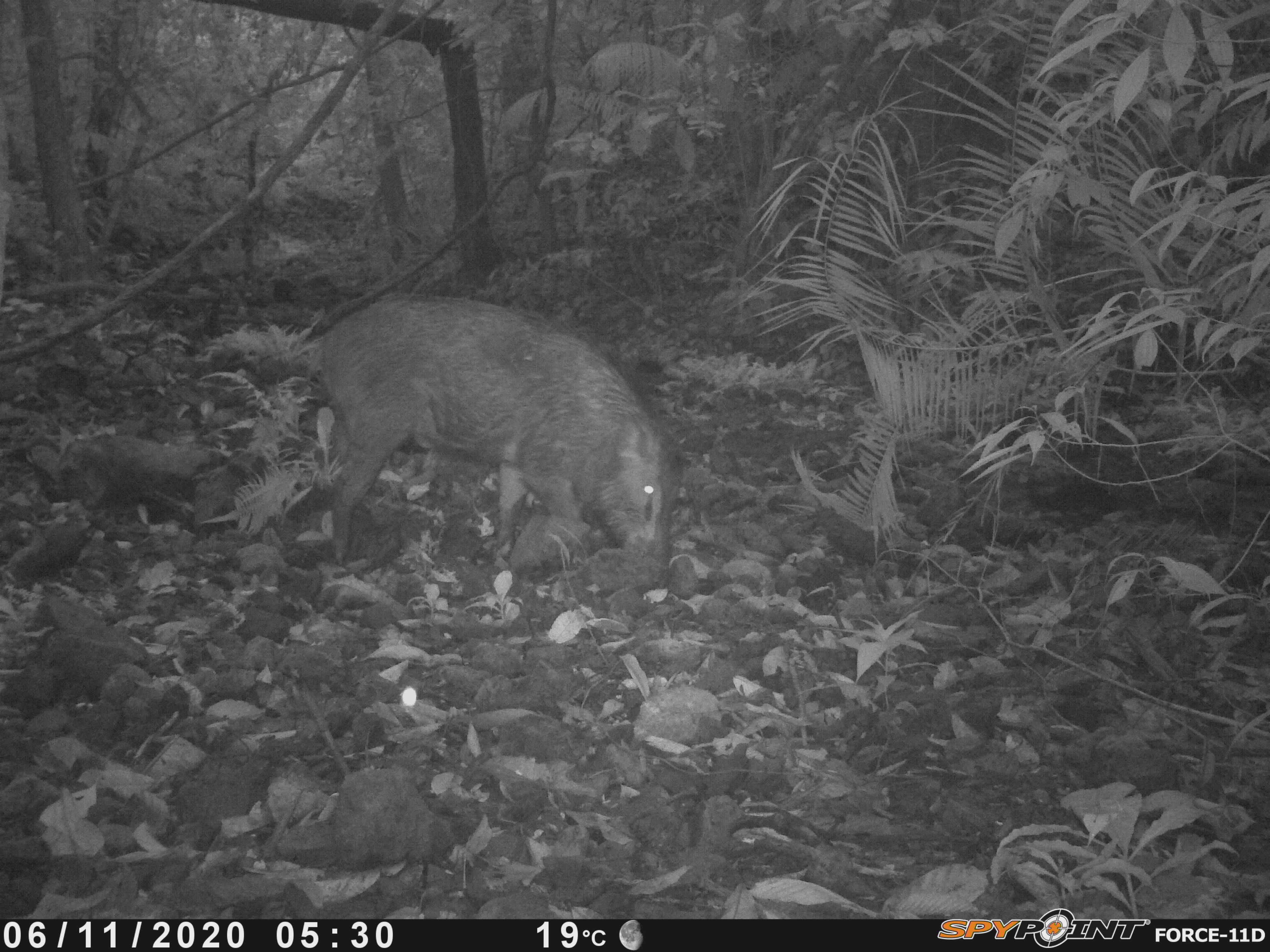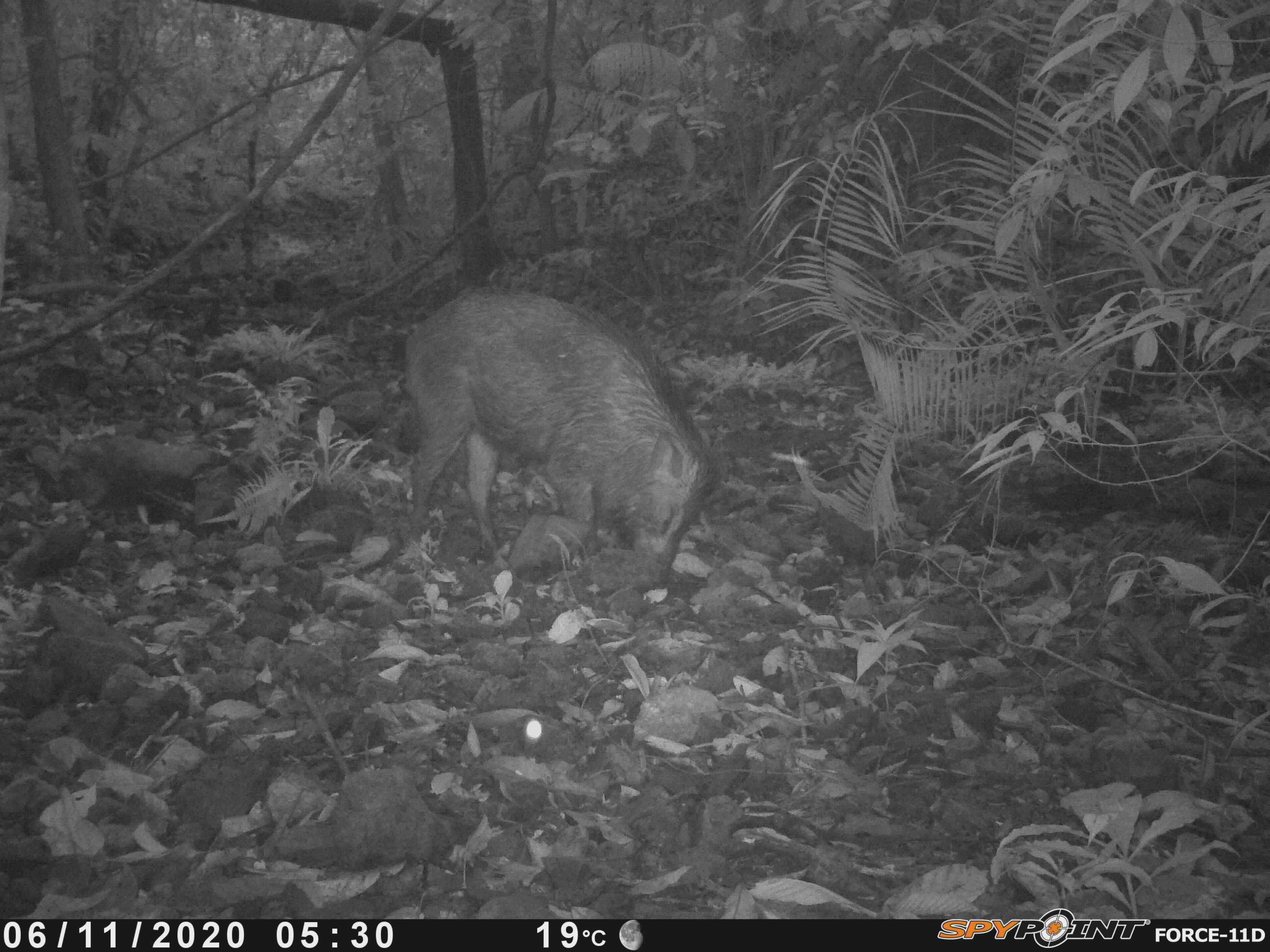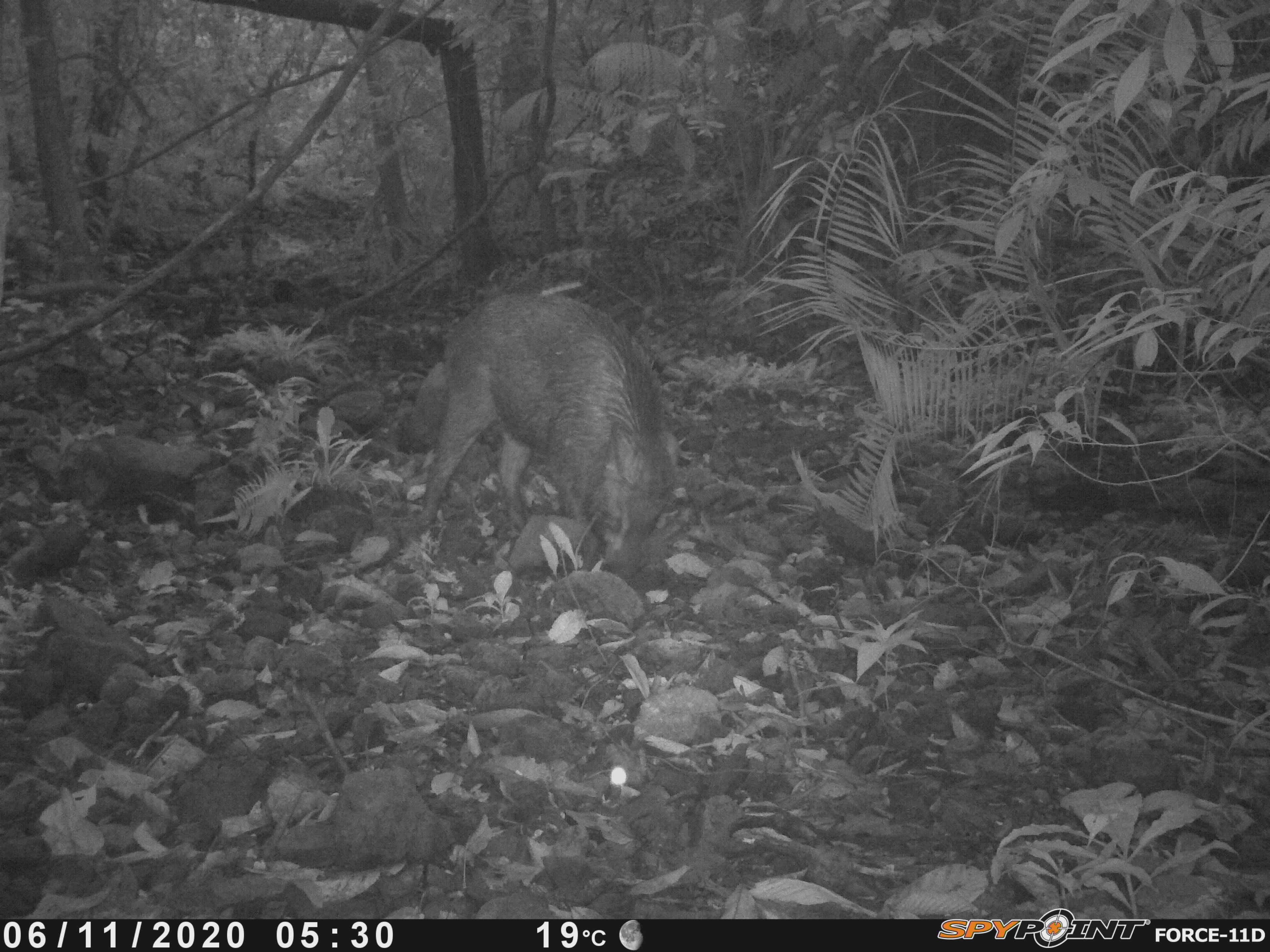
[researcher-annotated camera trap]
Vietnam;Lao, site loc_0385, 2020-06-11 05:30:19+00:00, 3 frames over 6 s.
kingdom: Animalia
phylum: Chordata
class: Mammalia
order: Artiodactyla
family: Suidae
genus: Sus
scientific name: Sus scrofa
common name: eurasian wild pig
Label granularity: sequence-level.